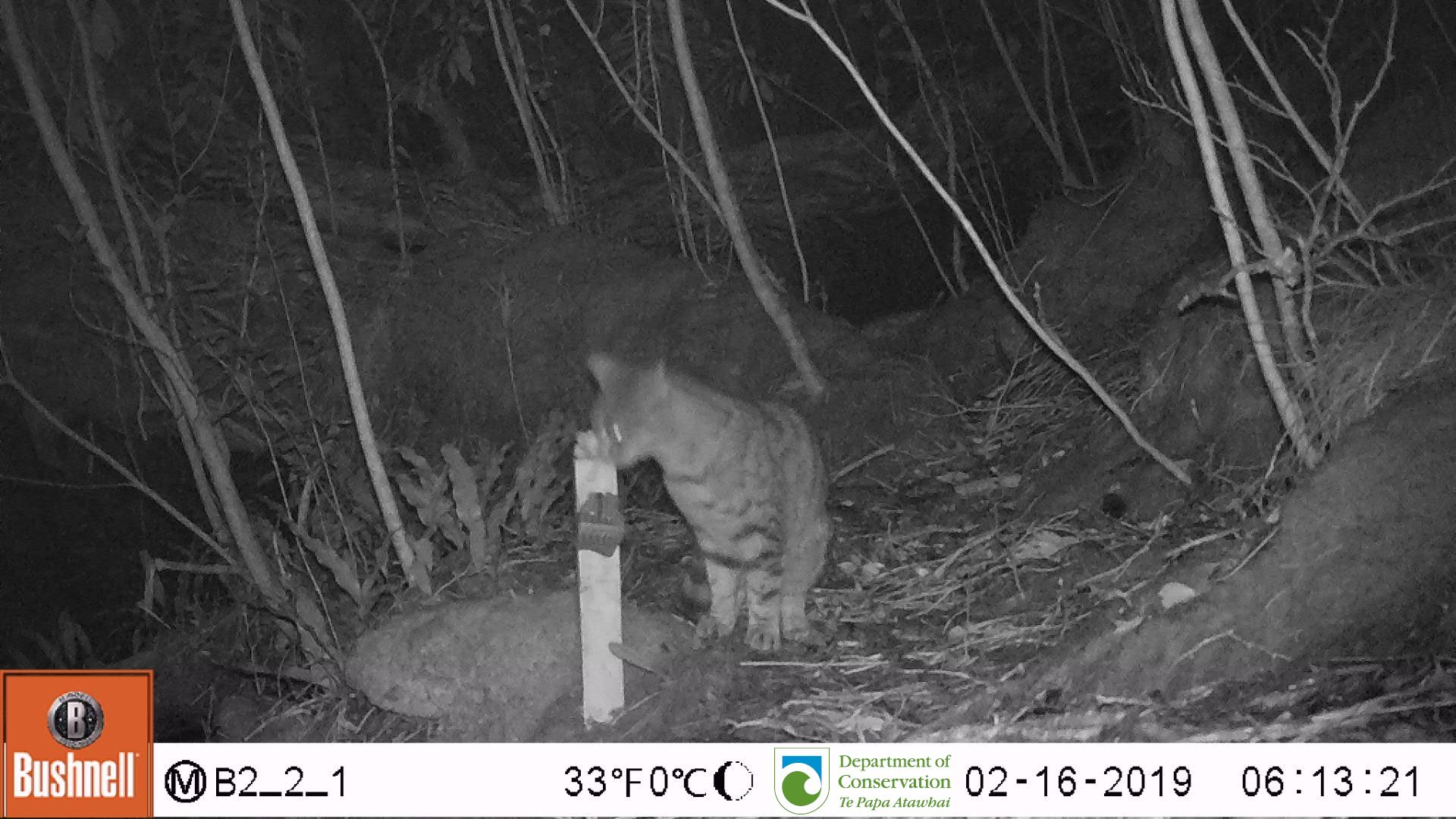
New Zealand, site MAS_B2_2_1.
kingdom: Animalia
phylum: Chordata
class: Mammalia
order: Carnivora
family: Felidae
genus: Felis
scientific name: Felis catus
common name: domestic cat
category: cat